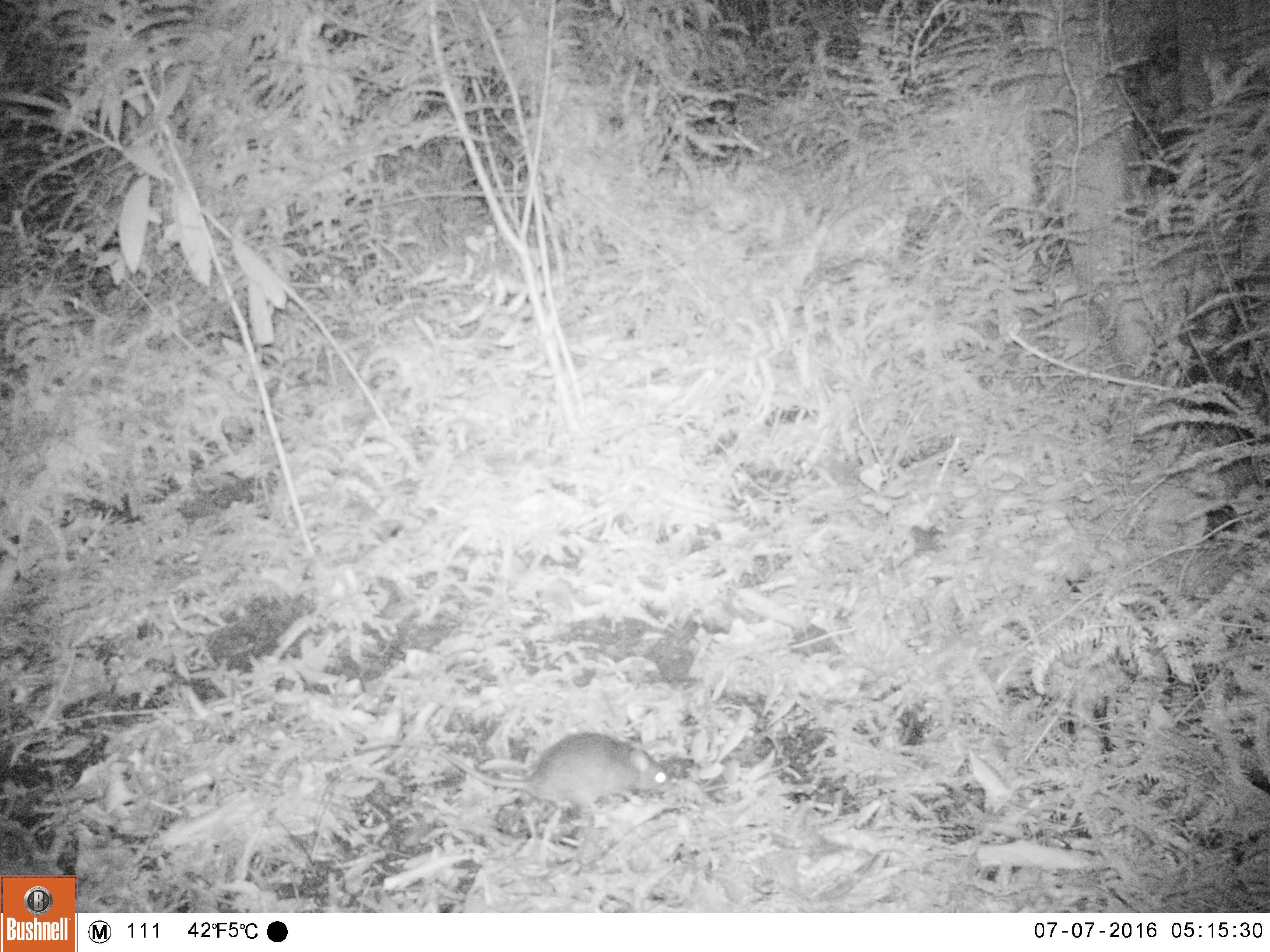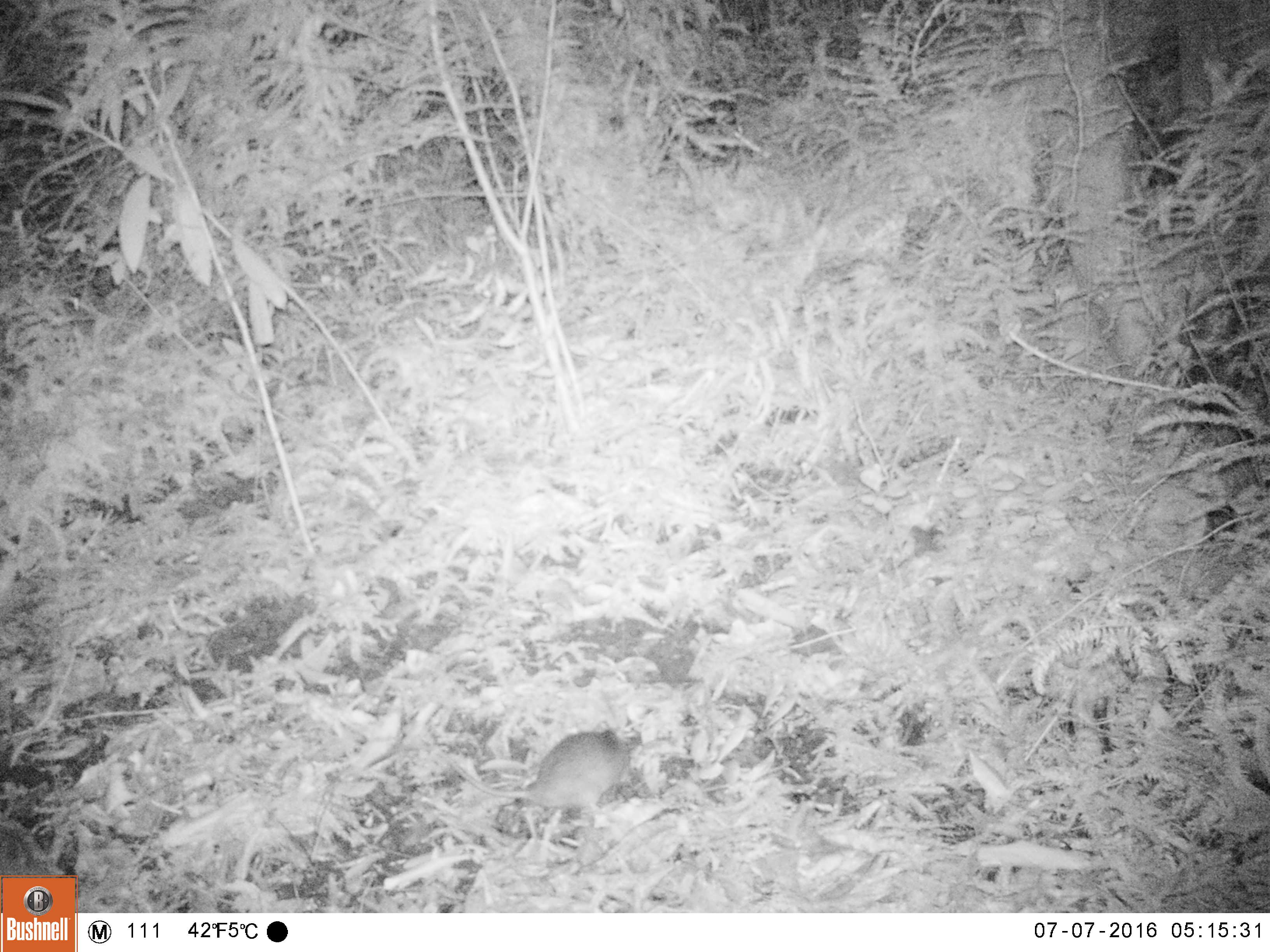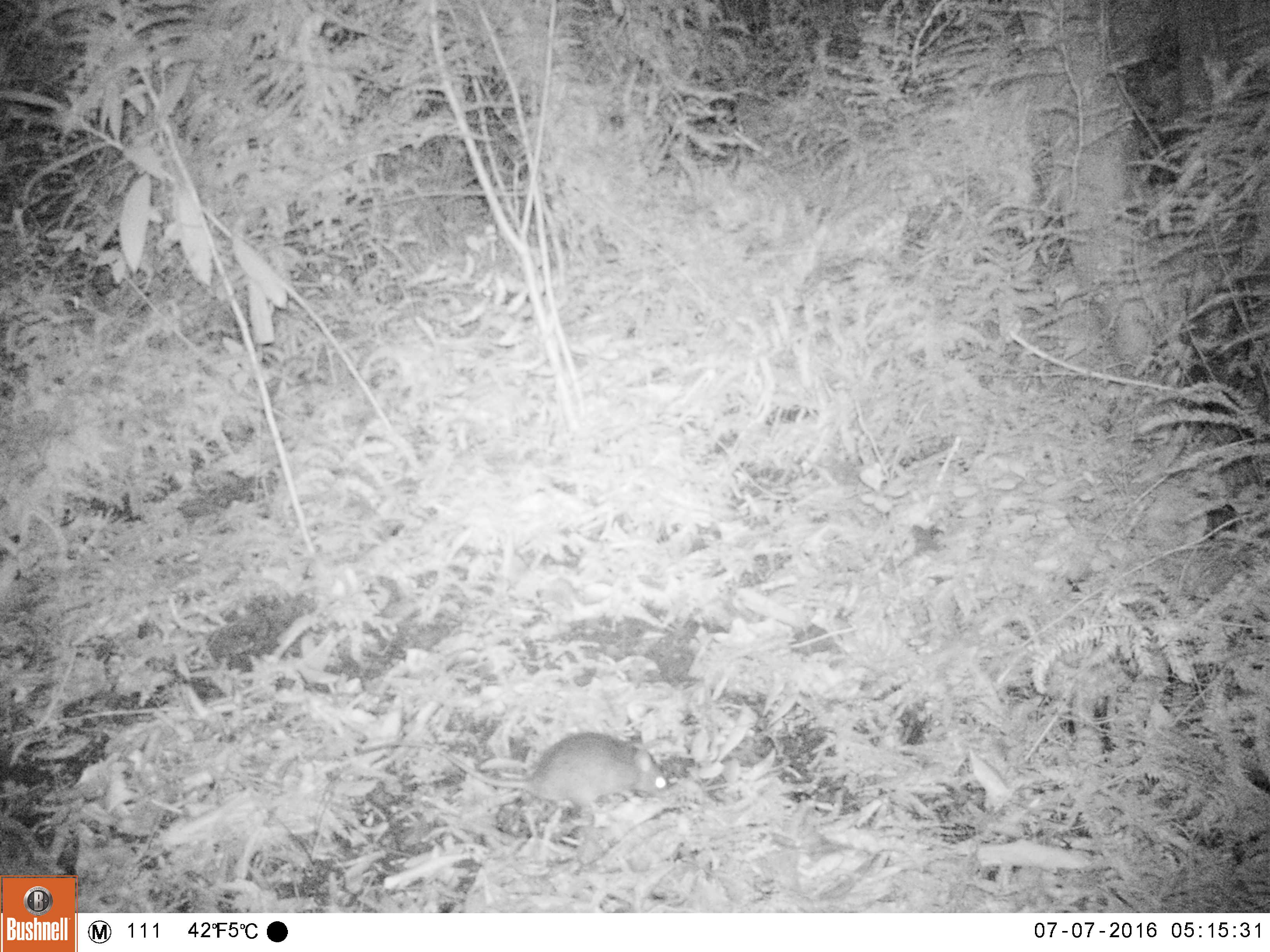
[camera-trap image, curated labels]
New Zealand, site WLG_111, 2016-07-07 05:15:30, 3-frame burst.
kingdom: Animalia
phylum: Chordata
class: Mammalia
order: Rodentia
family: Muridae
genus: Rattus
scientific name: Rattus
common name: rat